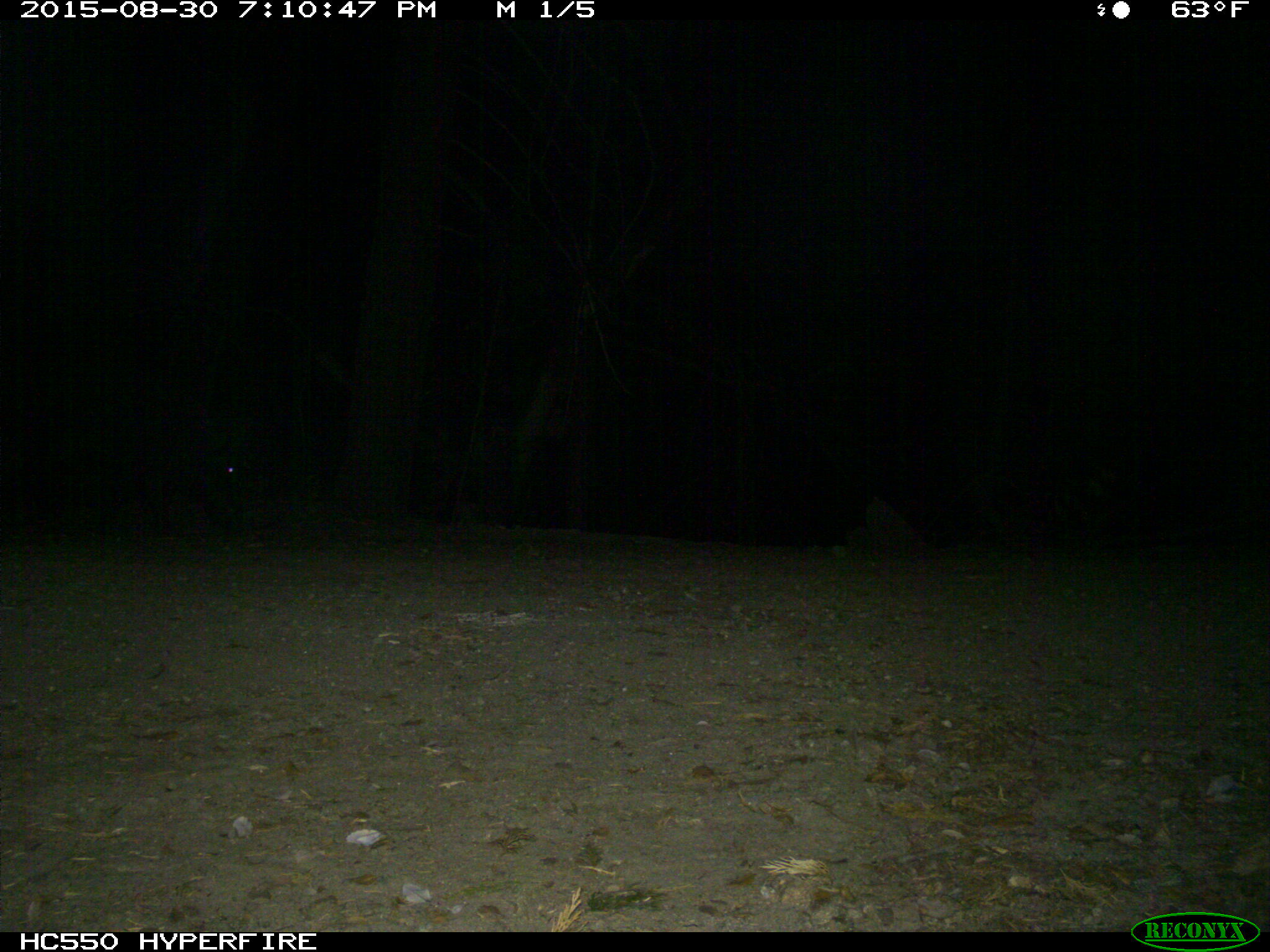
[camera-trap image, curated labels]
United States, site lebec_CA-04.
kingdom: Animalia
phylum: Chordata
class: Mammalia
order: Artiodactyla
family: Suidae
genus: Sus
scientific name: Sus scrofa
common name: wild boar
Sus scrofa (wild boar).